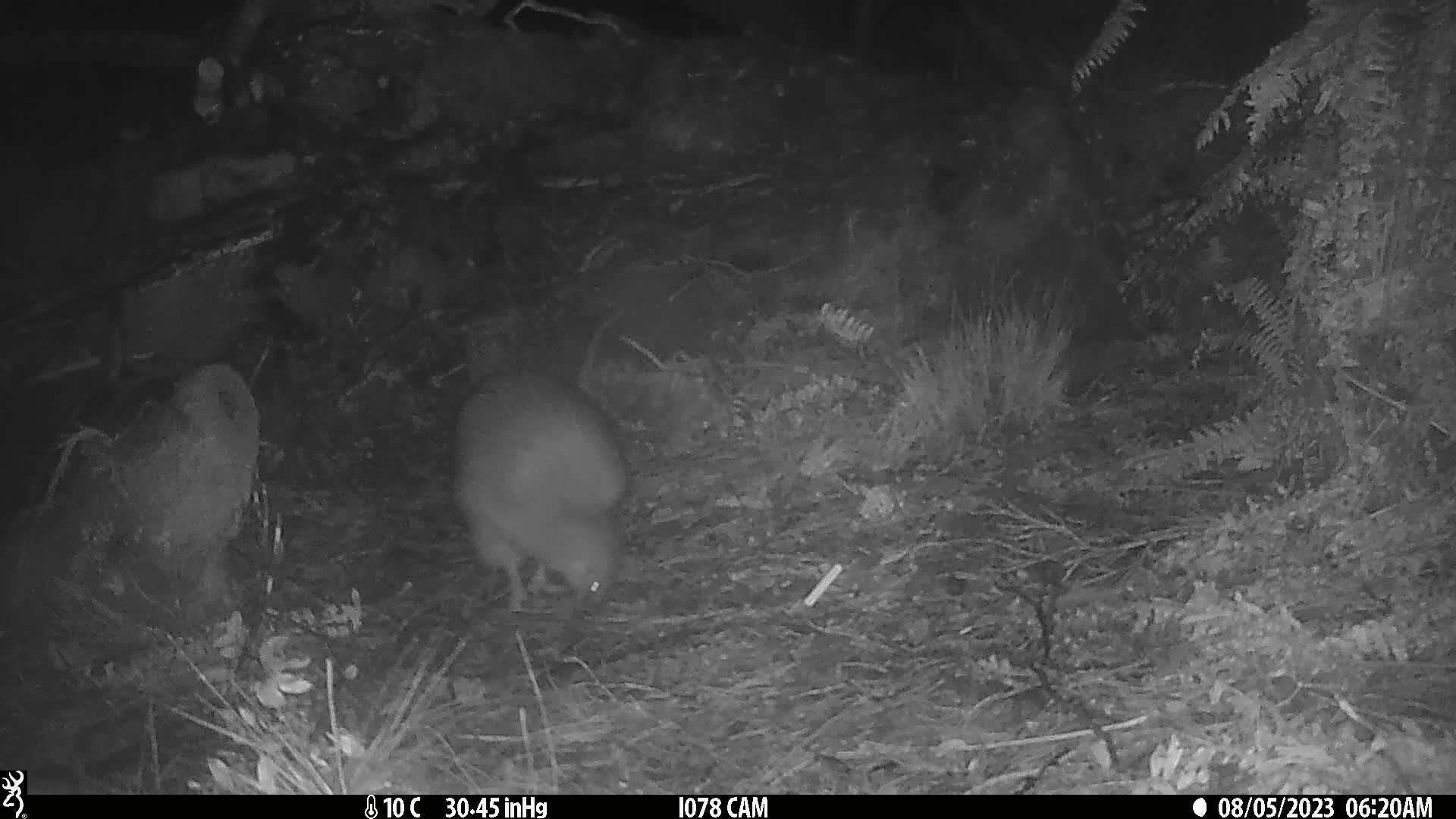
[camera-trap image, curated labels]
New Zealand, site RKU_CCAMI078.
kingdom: Animalia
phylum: Chordata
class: Aves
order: Apterygiformes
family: Apterygidae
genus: Apteryx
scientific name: Apteryx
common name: kiwi